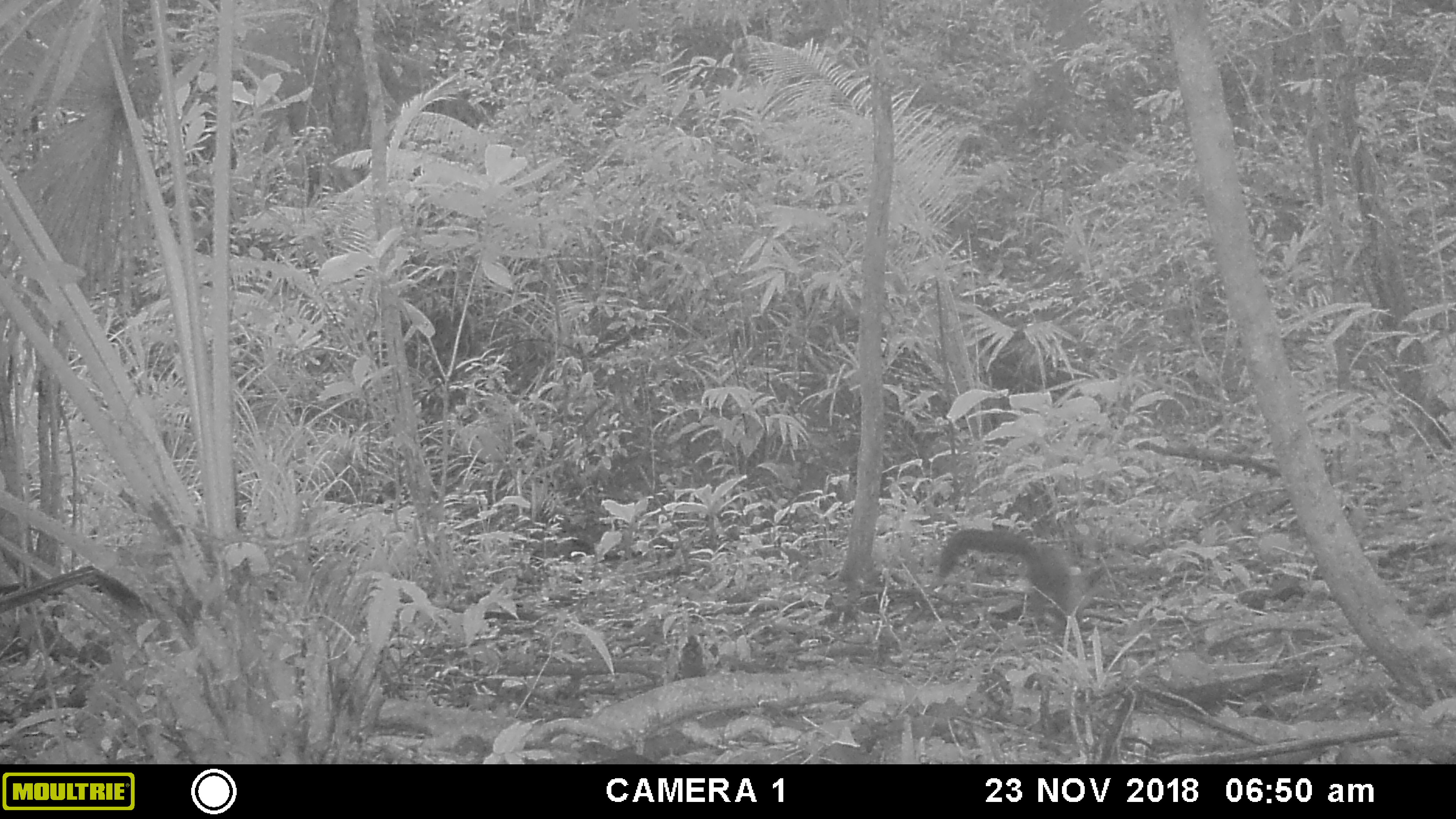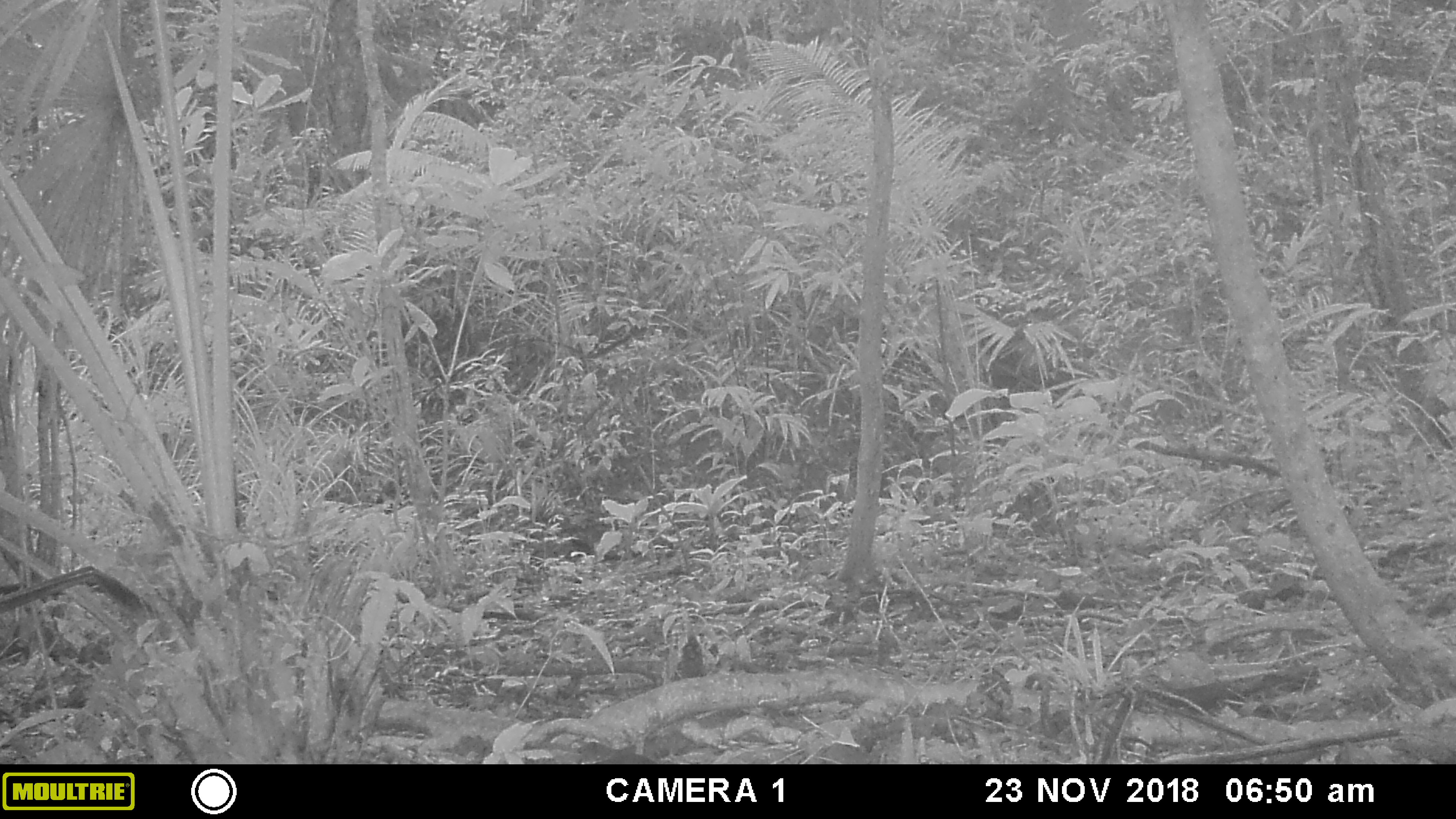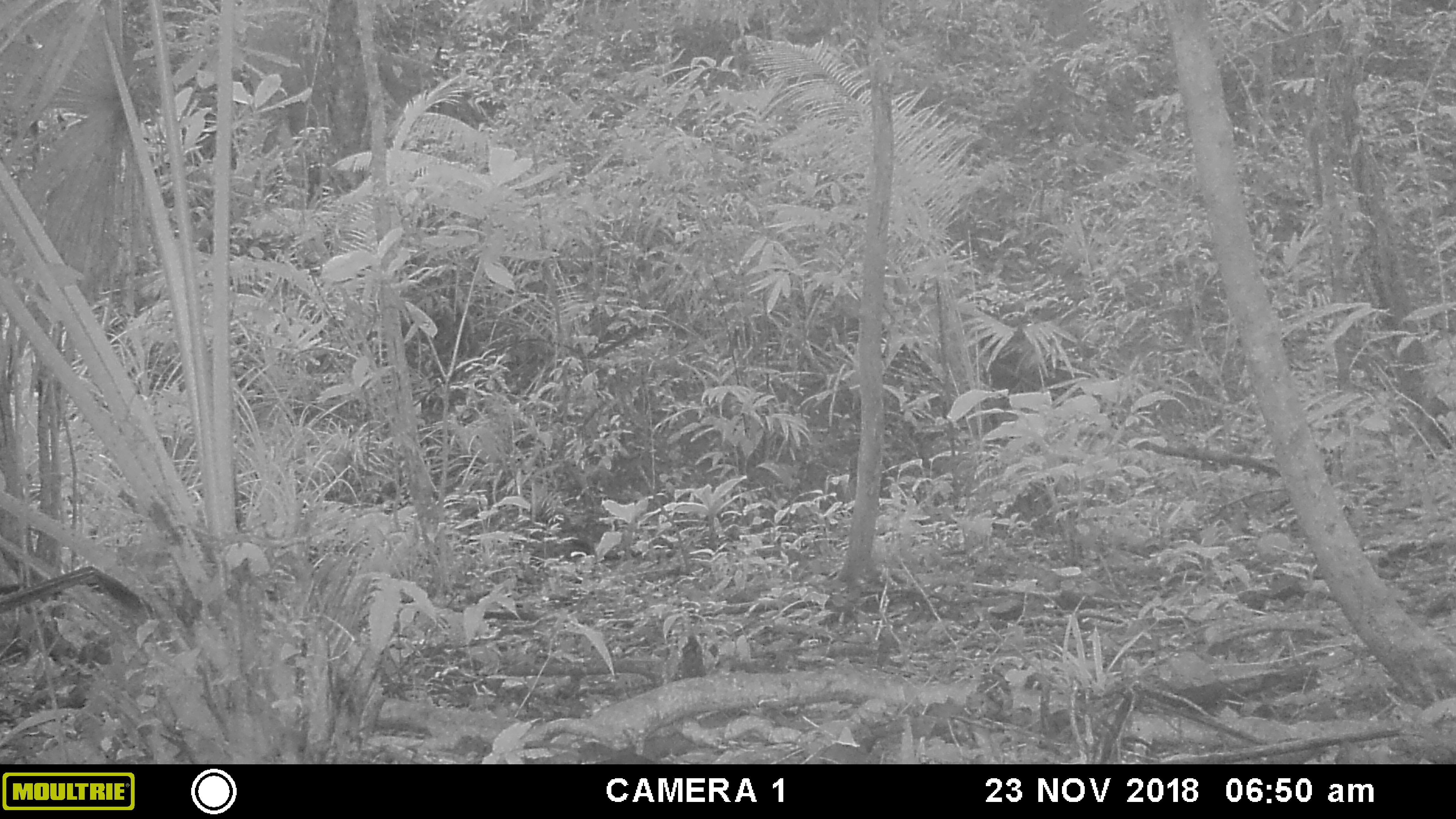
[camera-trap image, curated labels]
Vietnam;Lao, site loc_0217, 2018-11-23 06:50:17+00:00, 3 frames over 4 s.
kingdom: Animalia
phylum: Chordata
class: Mammalia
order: Carnivora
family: Mustelidae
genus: Martes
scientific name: Martes flavigula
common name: yellow-throated marten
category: yellow throated marten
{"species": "yellow throated marten (yellow-throated marten) (Martes flavigula)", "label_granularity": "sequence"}